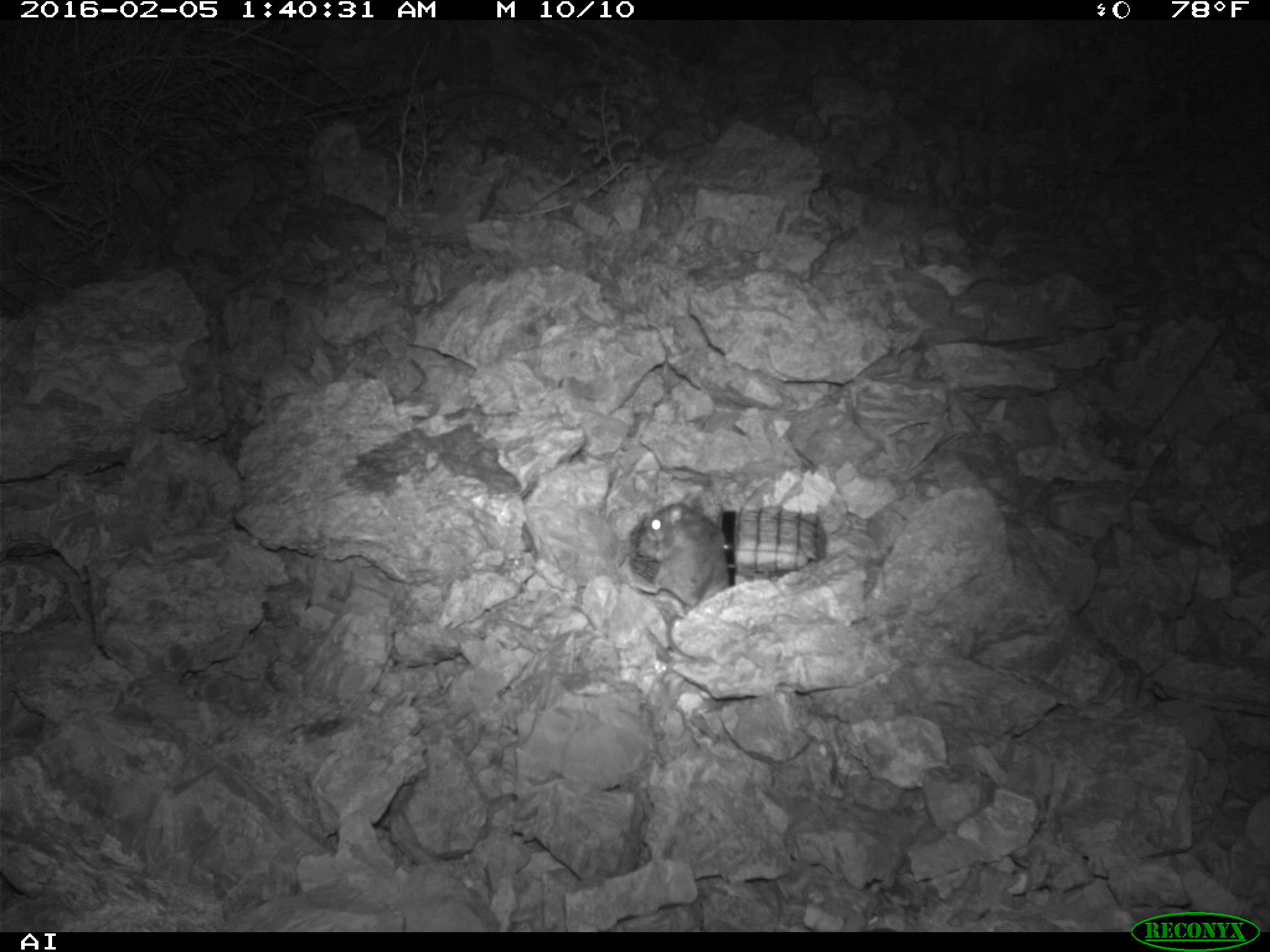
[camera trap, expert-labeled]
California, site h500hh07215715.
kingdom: Animalia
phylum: Chordata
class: Mammalia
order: Rodentia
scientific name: Rodentia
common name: rodent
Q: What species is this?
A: Rodent (Rodentia).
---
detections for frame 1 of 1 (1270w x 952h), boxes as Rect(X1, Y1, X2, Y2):
rodent: Rect(644, 493, 727, 665)